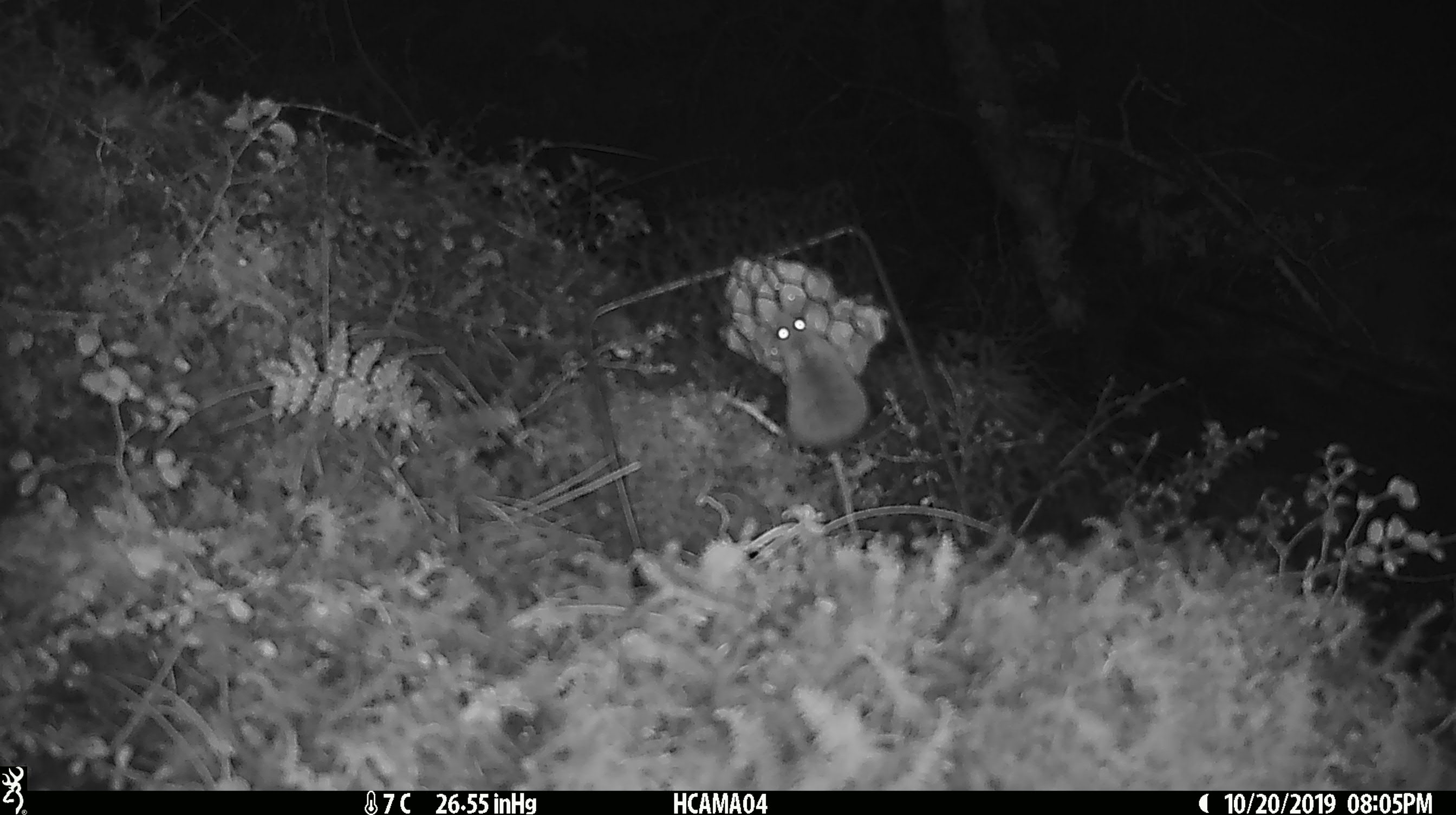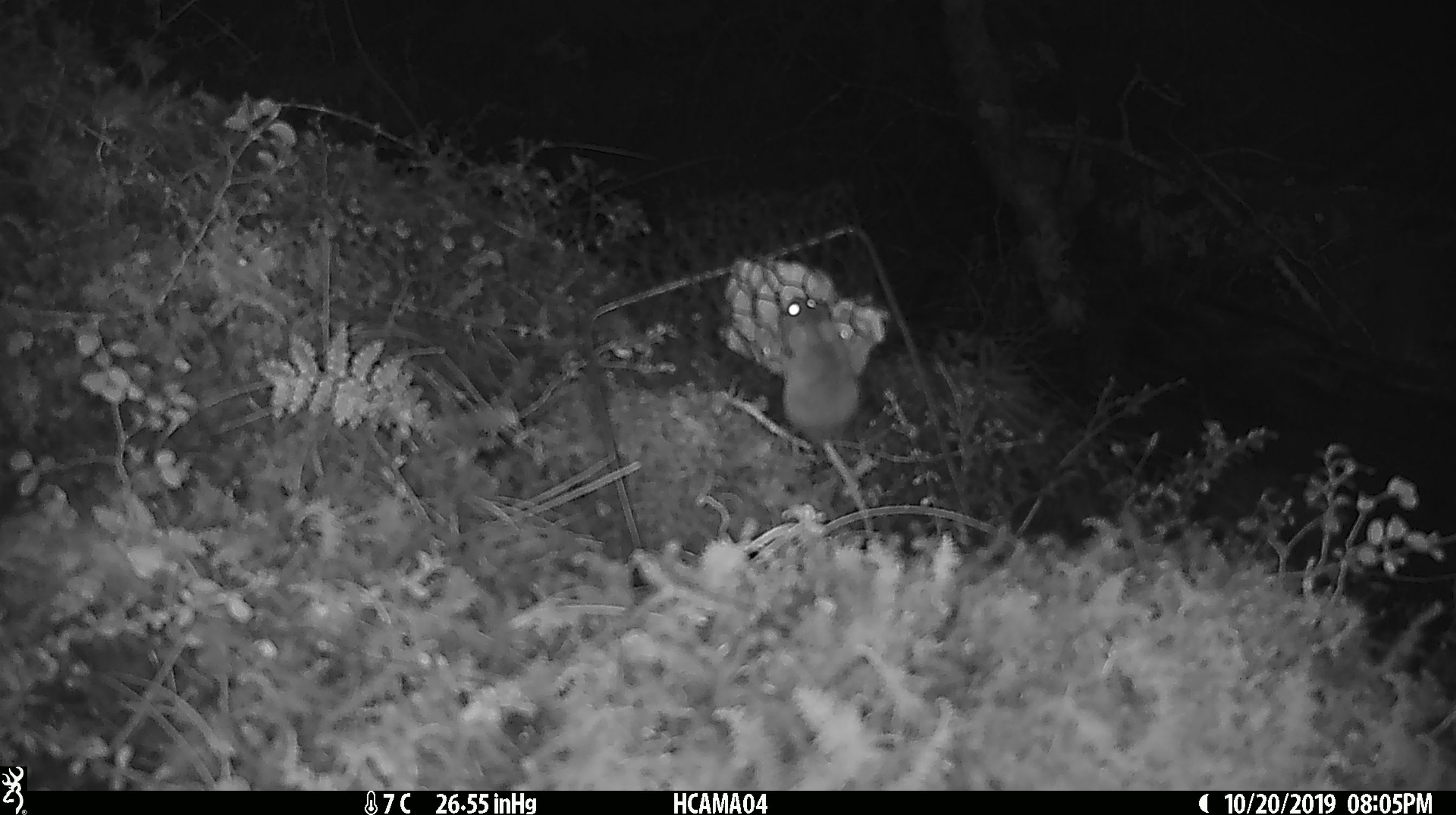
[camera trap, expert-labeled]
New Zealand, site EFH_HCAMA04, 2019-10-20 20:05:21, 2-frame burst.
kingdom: Animalia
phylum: Chordata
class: Mammalia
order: Rodentia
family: Muridae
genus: Mus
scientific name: Mus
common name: mouse